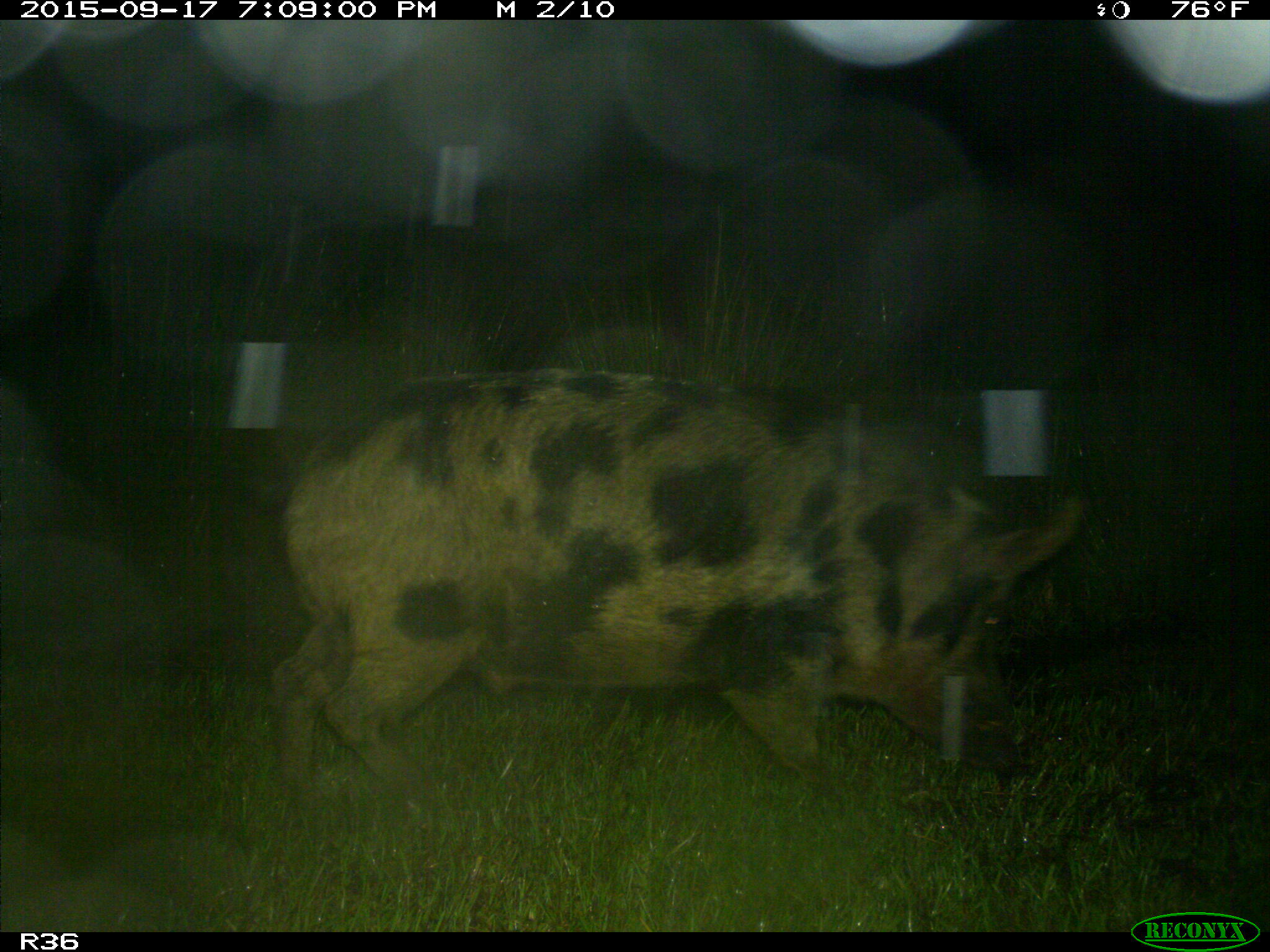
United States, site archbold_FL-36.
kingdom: Animalia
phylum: Chordata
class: Mammalia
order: Artiodactyla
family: Suidae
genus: Sus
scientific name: Sus scrofa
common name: wild boar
Sus scrofa (wild boar).